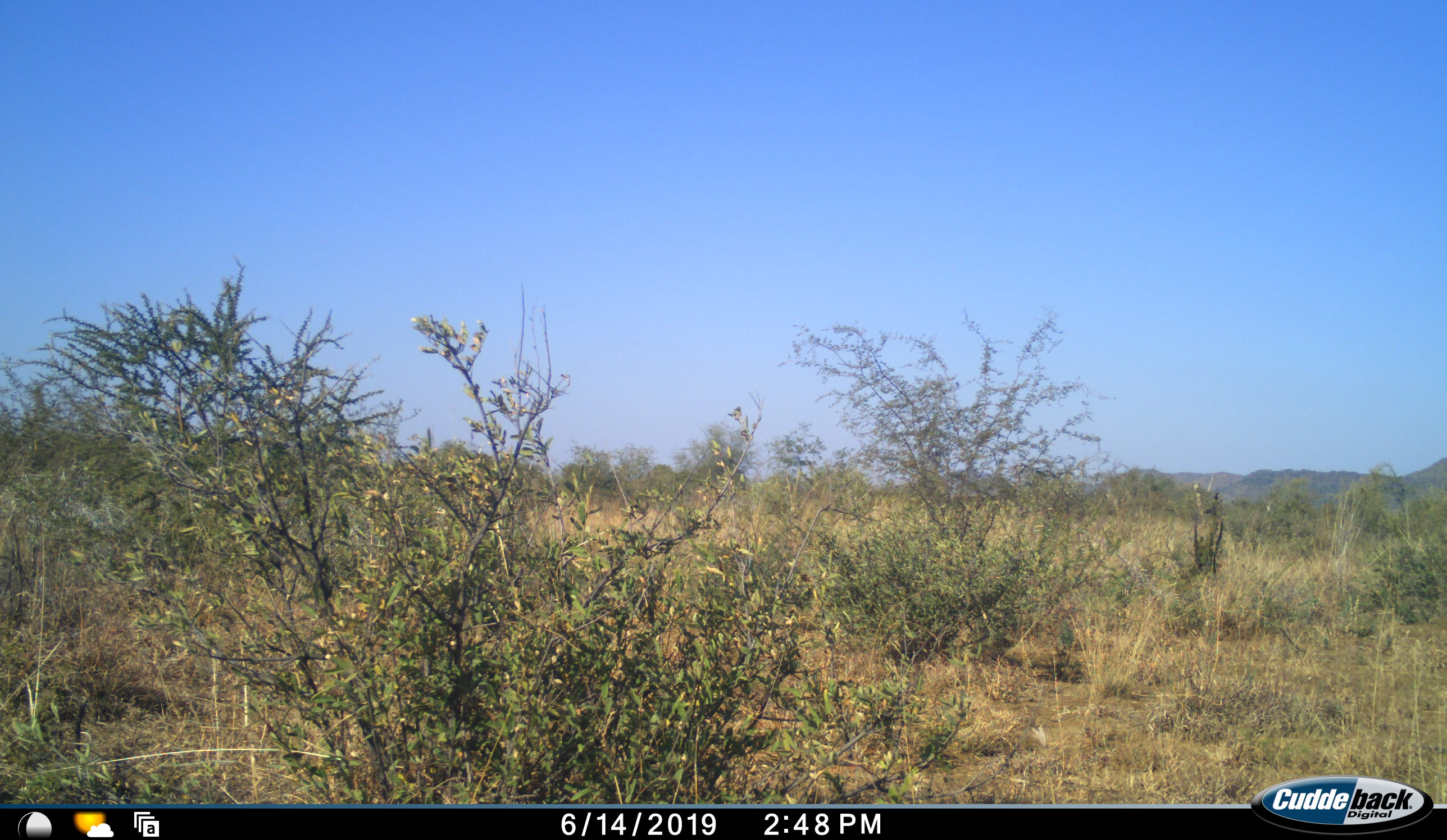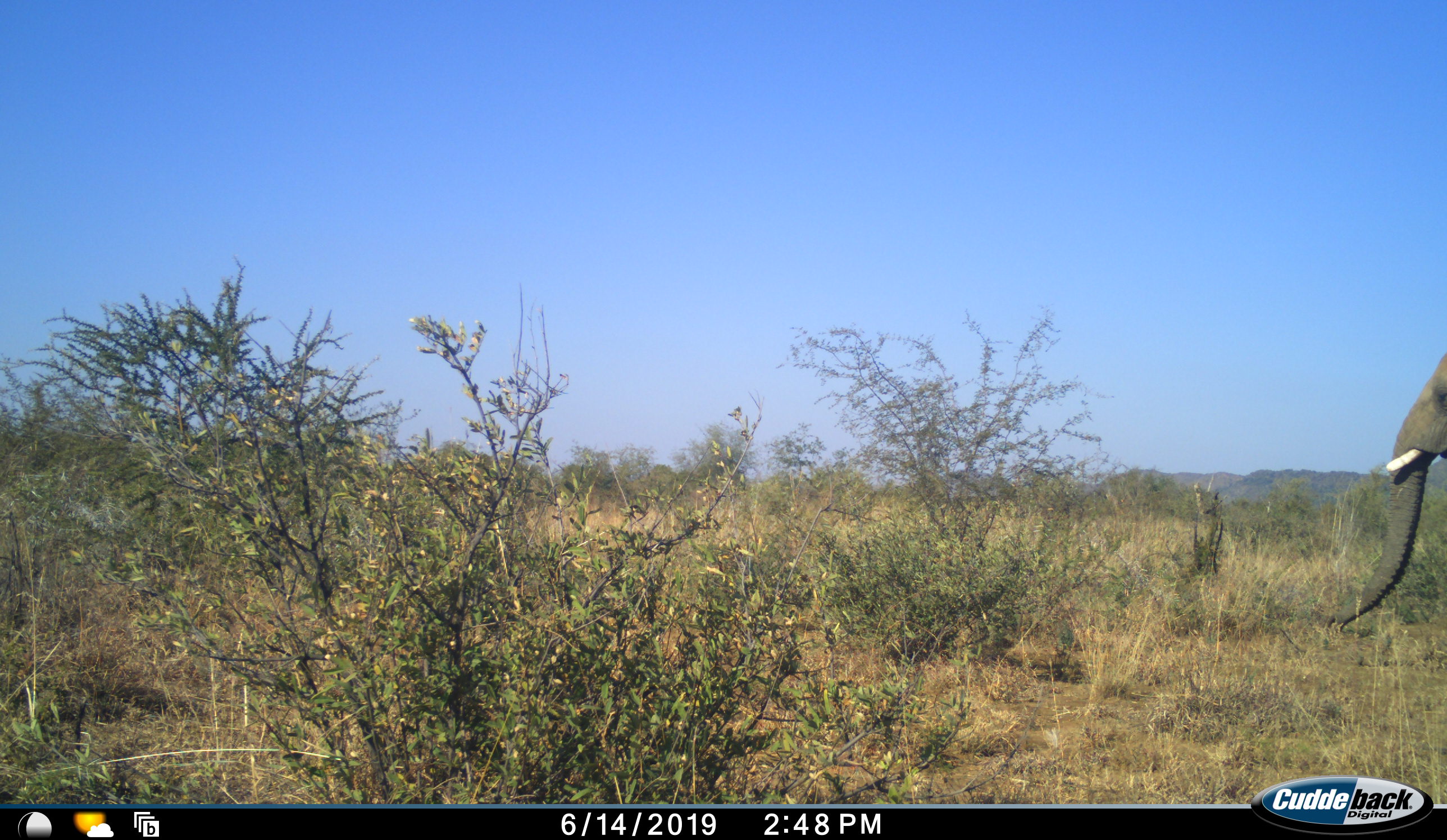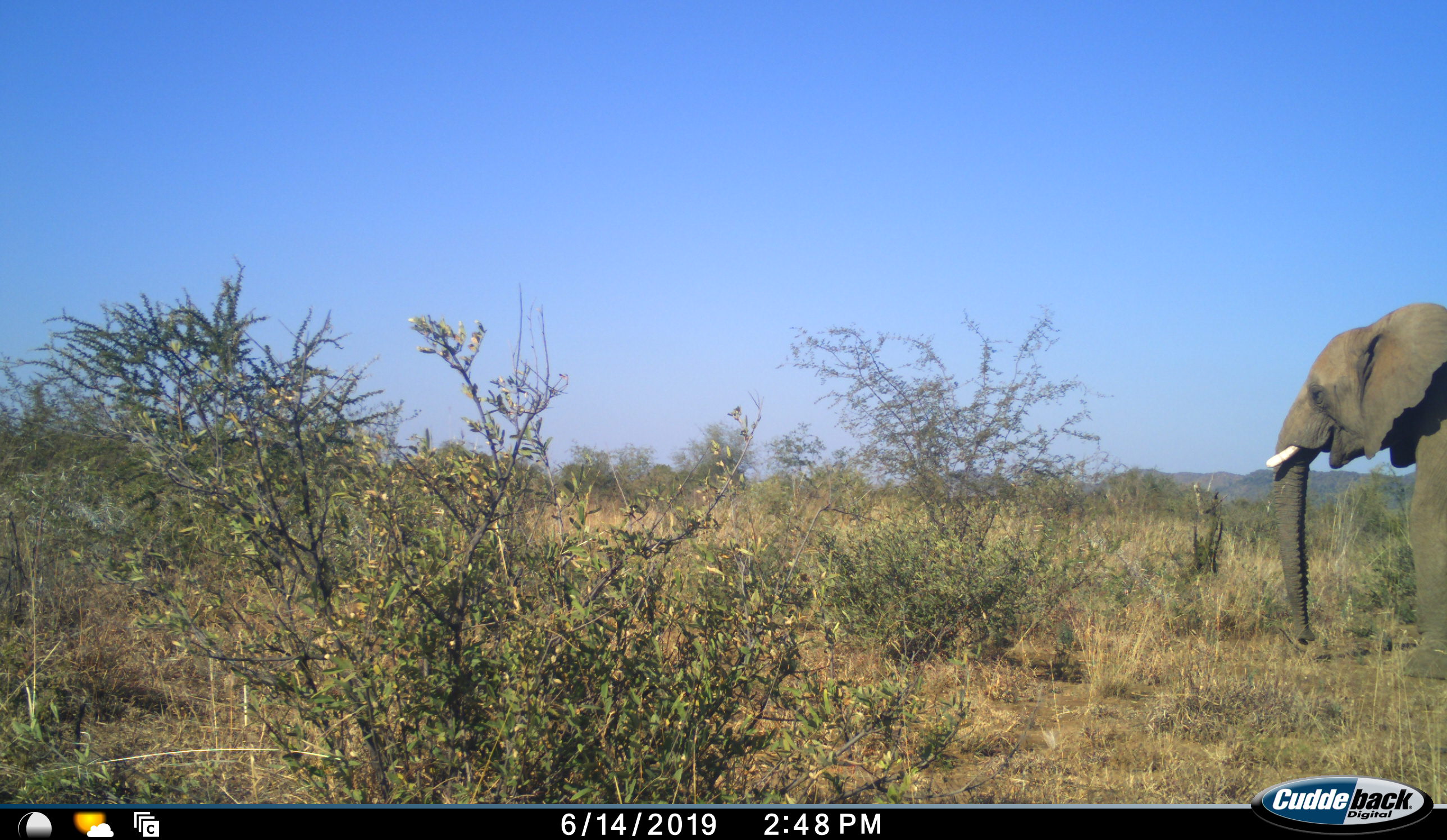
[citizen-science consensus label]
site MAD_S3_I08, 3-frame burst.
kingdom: Animalia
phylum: Chordata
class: Mammalia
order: Proboscidea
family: Elephantidae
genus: Loxodonta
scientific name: Loxodonta africana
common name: african bush elephant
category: elephant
Elephant (african bush elephant) (Loxodonta africana), count 1. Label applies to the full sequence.